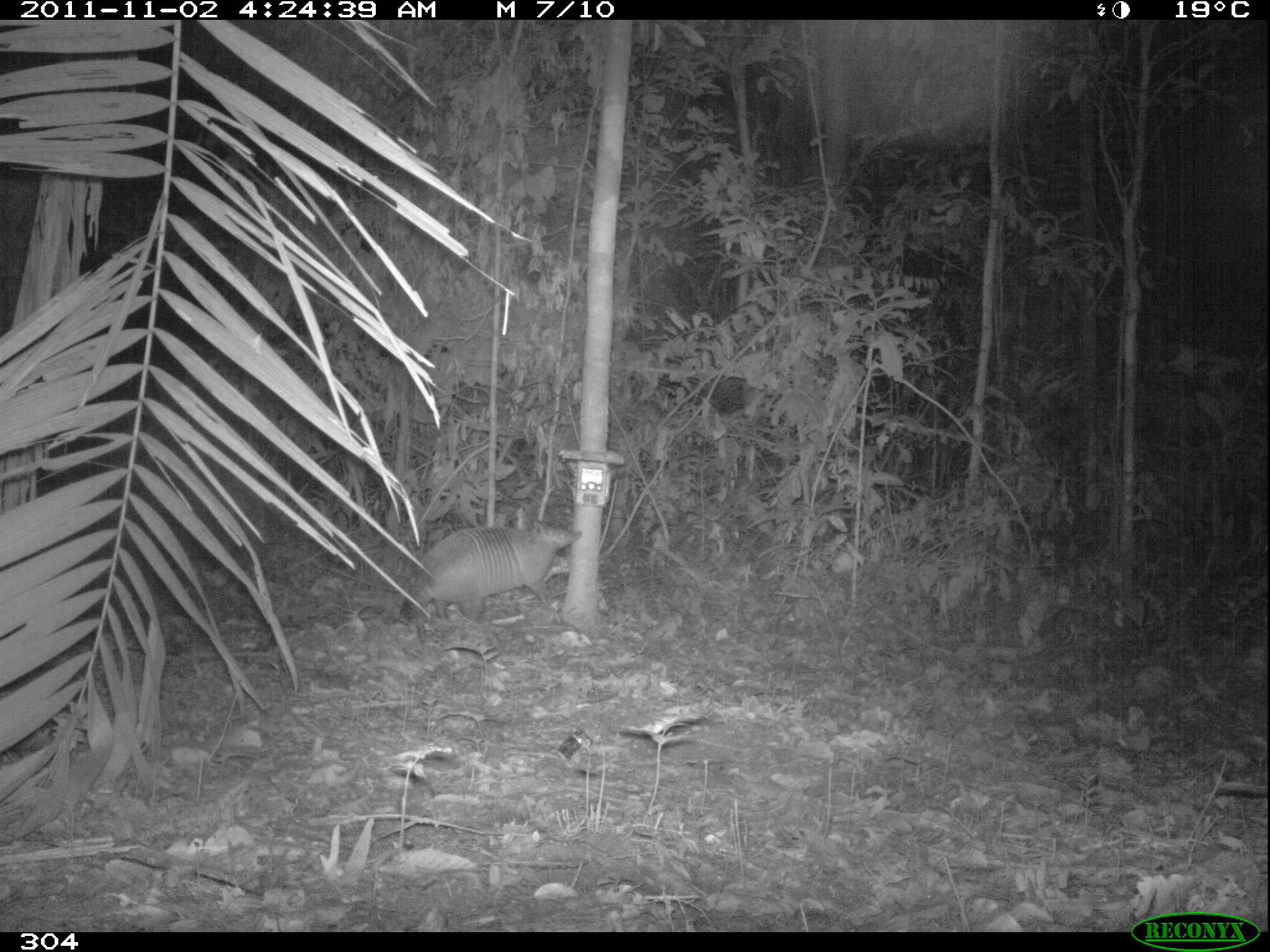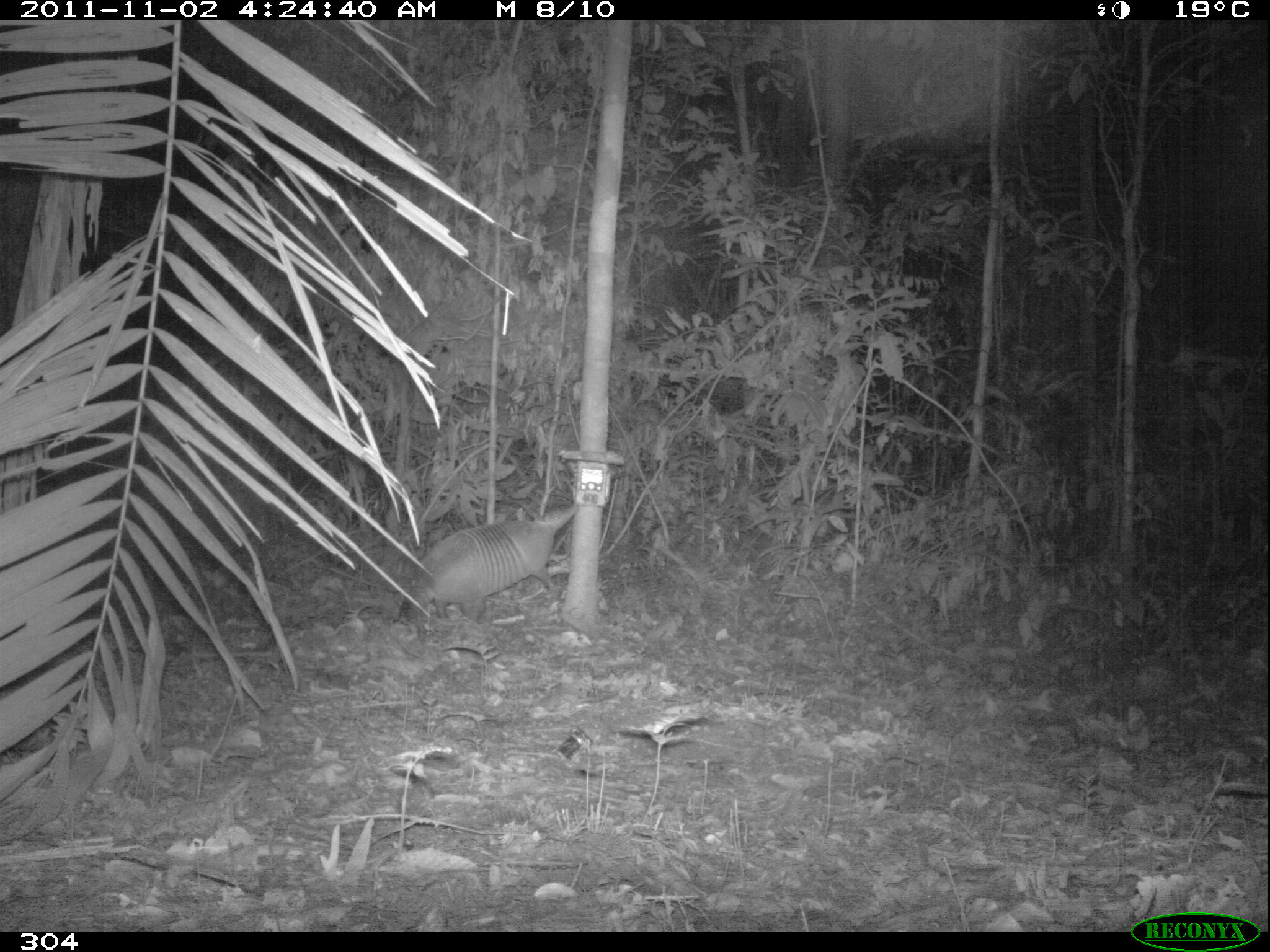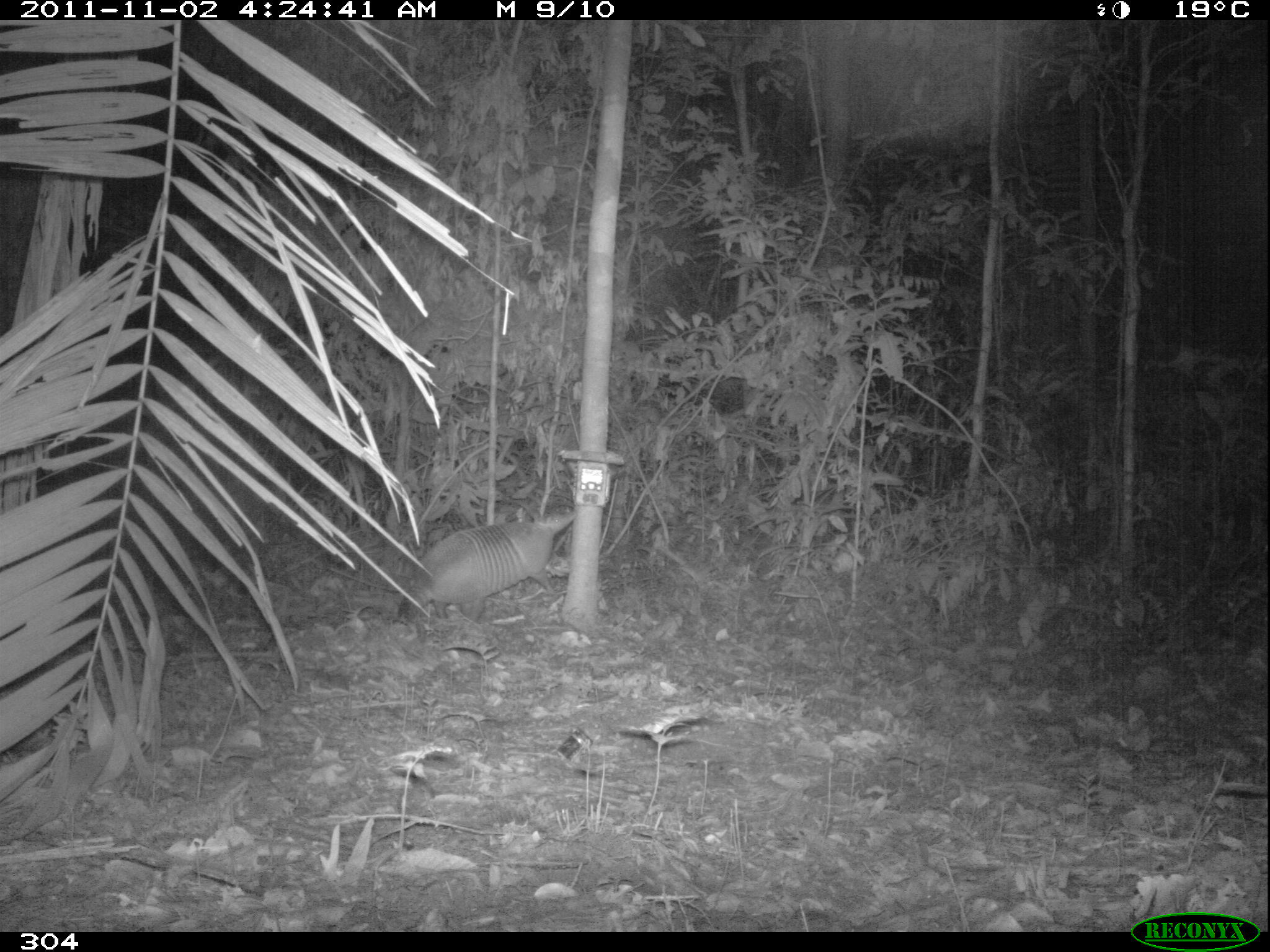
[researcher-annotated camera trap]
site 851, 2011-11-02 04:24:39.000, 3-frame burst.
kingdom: Animalia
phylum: Chordata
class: Mammalia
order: Cingulata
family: Dasypodidae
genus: Dasypus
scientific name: Dasypus kappleri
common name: greater long-nosed armadillo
Dasypus kappleri (greater long-nosed armadillo).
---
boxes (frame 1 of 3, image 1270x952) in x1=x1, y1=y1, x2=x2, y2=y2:
dasypus kappleri: x1=400, y1=519, x2=582, y2=642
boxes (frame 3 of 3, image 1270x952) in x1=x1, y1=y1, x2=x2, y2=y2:
dasypus kappleri: x1=395, y1=510, x2=578, y2=627